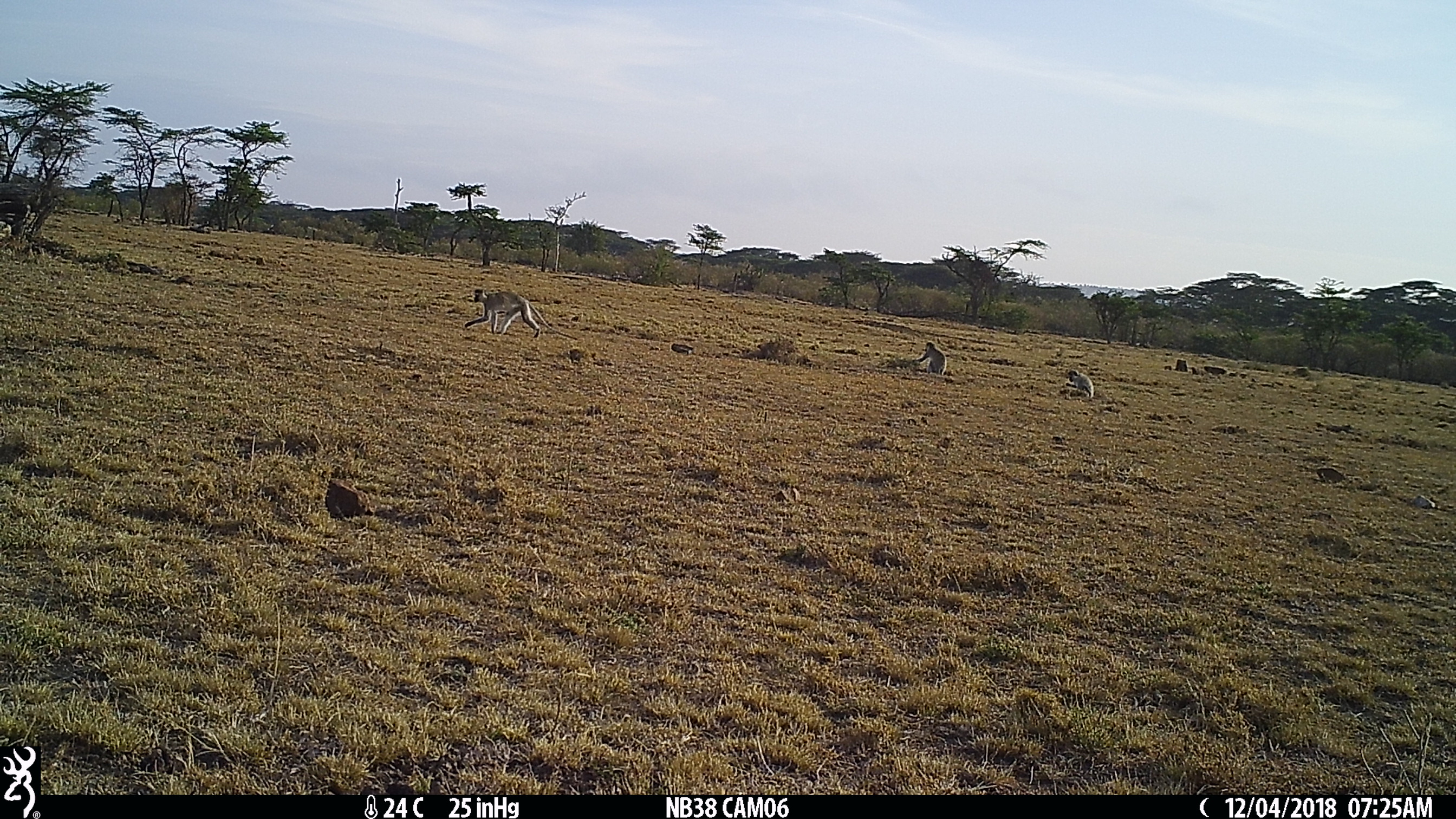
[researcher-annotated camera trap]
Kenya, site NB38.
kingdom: Animalia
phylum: Chordata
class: Mammalia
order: Primates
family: Cercopithecidae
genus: Chlorocebus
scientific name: Chlorocebus pygerythrus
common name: vervet monkey